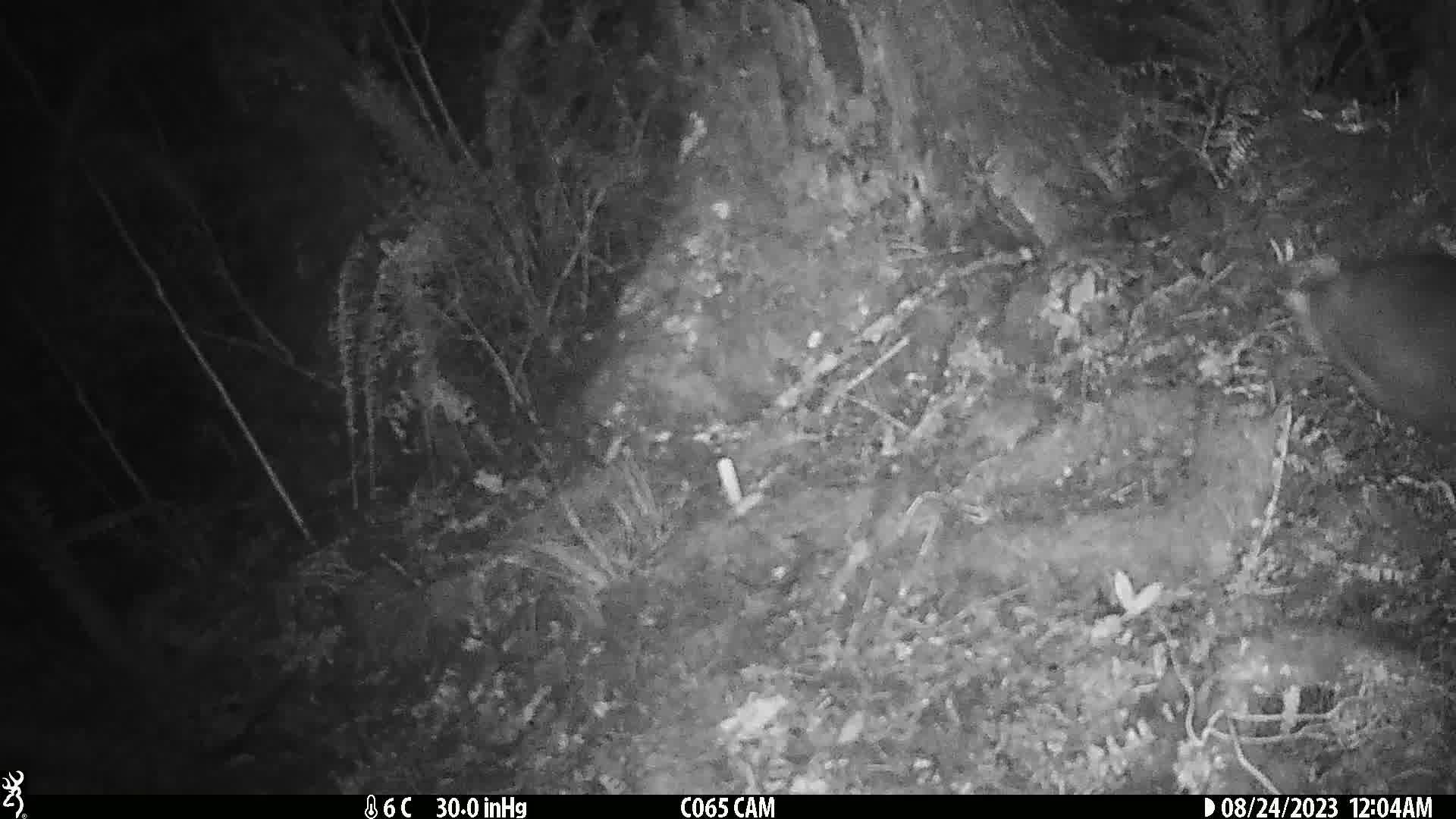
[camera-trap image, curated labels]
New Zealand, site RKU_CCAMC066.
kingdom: Animalia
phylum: Chordata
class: Mammalia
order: Diprotodontia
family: Phalangeridae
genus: Trichosurus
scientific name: Trichosurus vulpecula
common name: common brushtail possum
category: possum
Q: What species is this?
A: Possum (common brushtail possum) (Trichosurus vulpecula).